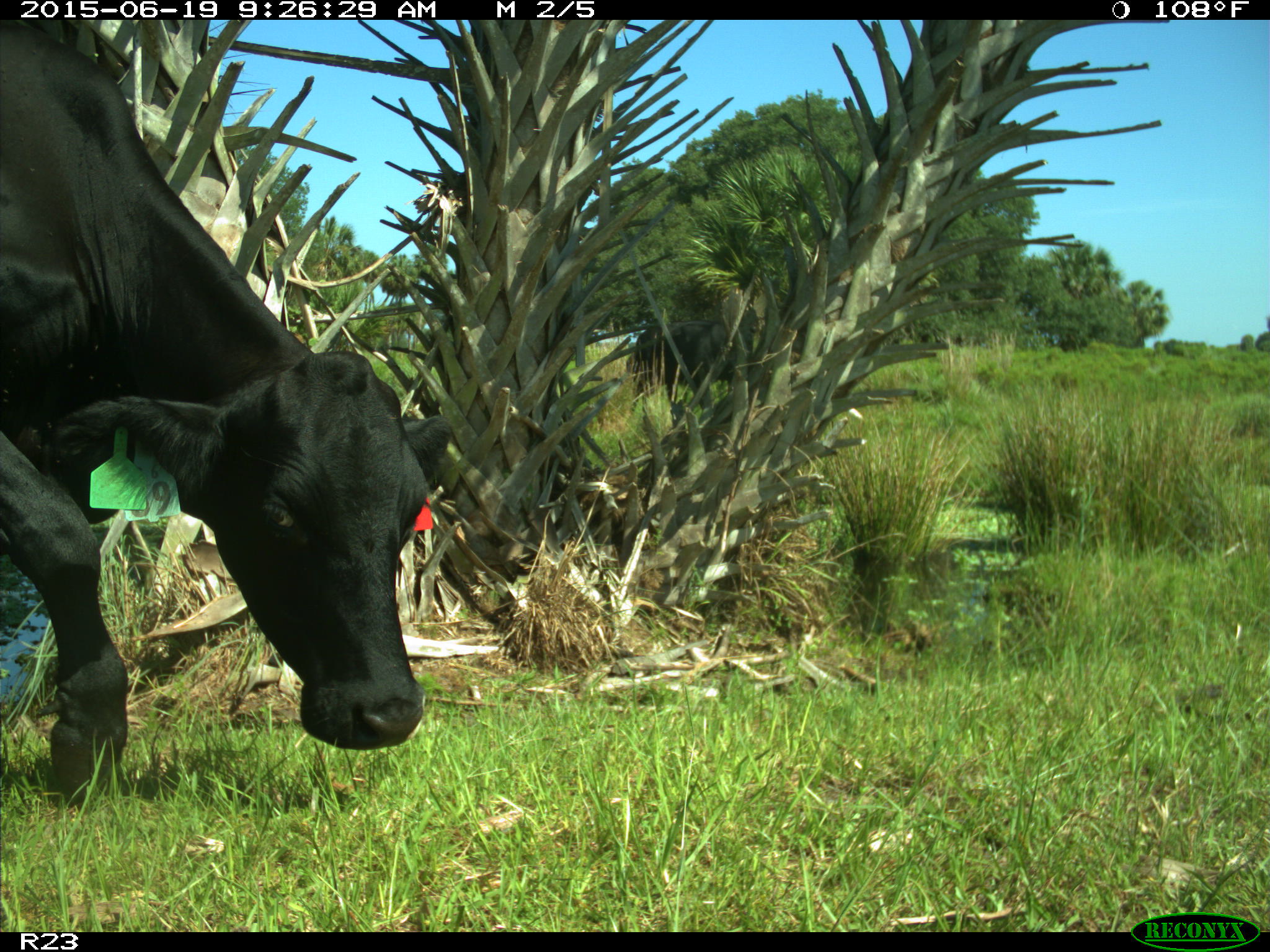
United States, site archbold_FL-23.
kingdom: Animalia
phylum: Chordata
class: Mammalia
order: Artiodactyla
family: Bovidae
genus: Bos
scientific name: Bos taurus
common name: domestic cow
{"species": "Bos taurus (domestic cow)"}